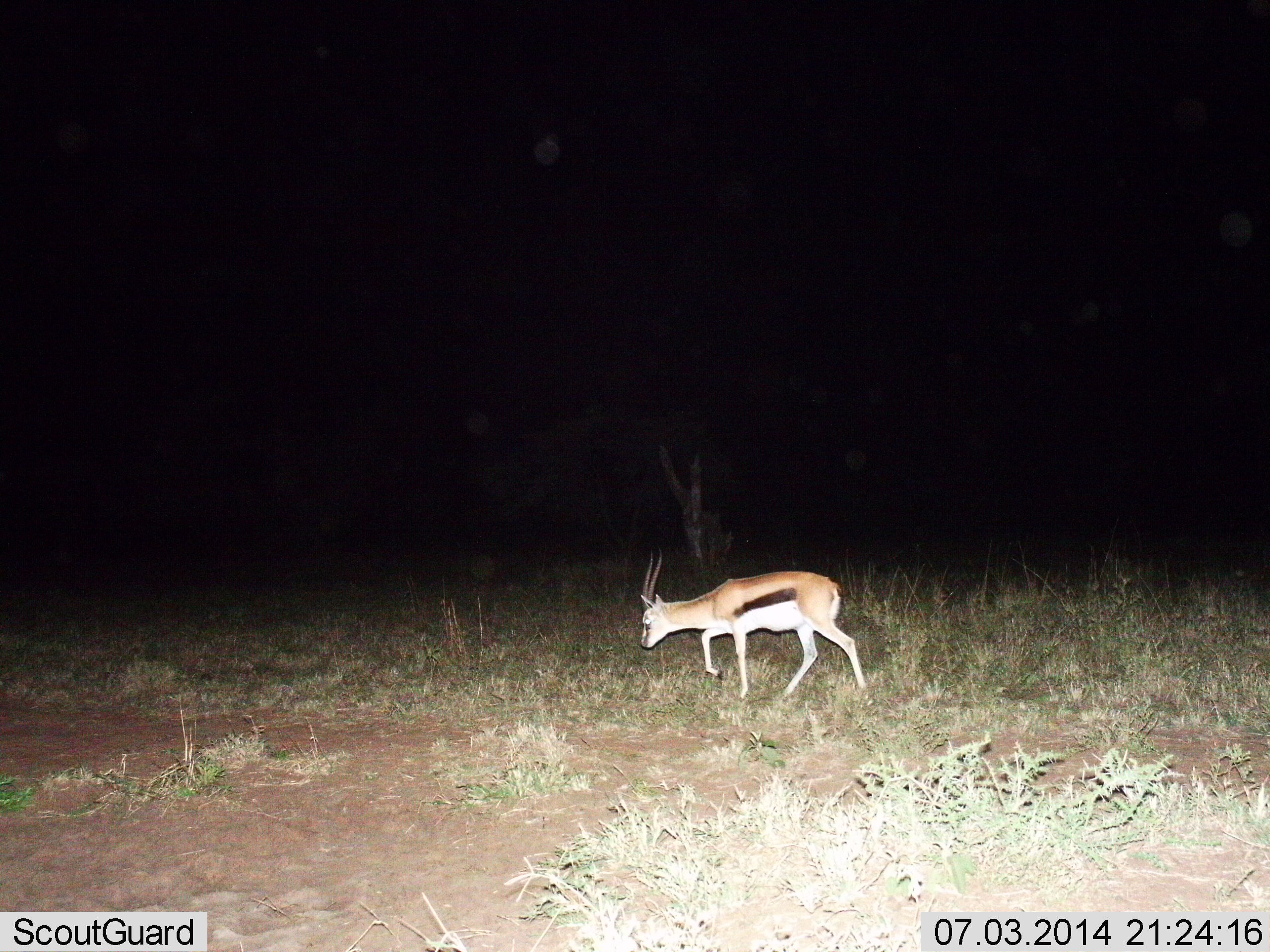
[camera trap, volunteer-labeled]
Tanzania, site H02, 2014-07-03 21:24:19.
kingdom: Animalia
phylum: Chordata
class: Mammalia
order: Artiodactyla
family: Bovidae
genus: Eudorcas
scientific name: Eudorcas thomsonii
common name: thomson's gazelle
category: gazellethomsons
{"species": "gazellethomsons (thomson's gazelle) (Eudorcas thomsonii)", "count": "1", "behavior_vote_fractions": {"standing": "20%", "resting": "0%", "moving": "80%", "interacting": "0%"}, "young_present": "0%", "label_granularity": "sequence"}